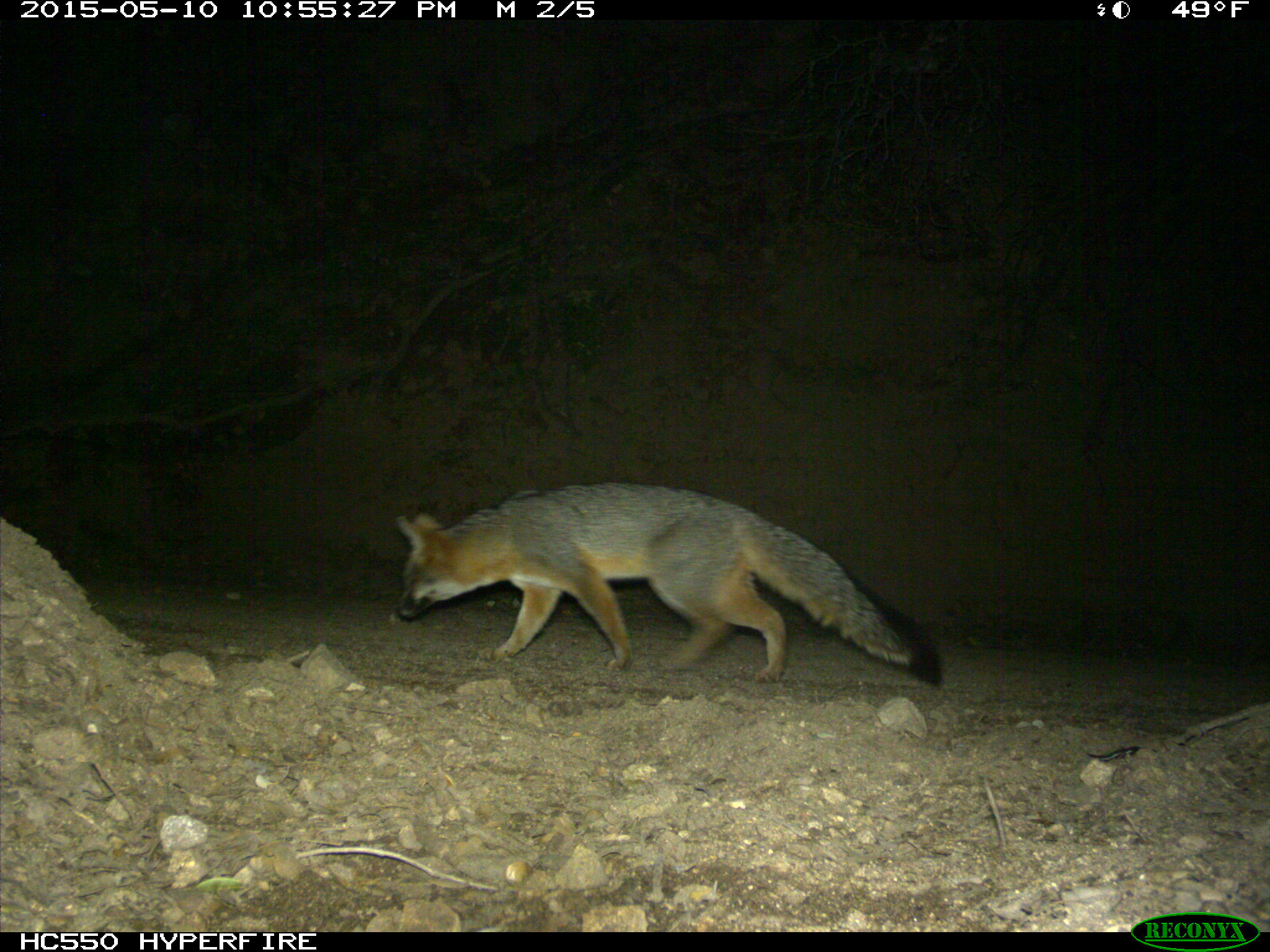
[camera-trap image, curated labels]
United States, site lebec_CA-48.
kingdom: Animalia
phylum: Chordata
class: Mammalia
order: Carnivora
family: Canidae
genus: Urocyon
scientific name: Urocyon cinereoargenteus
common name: gray fox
Urocyon cinereoargenteus (gray fox).